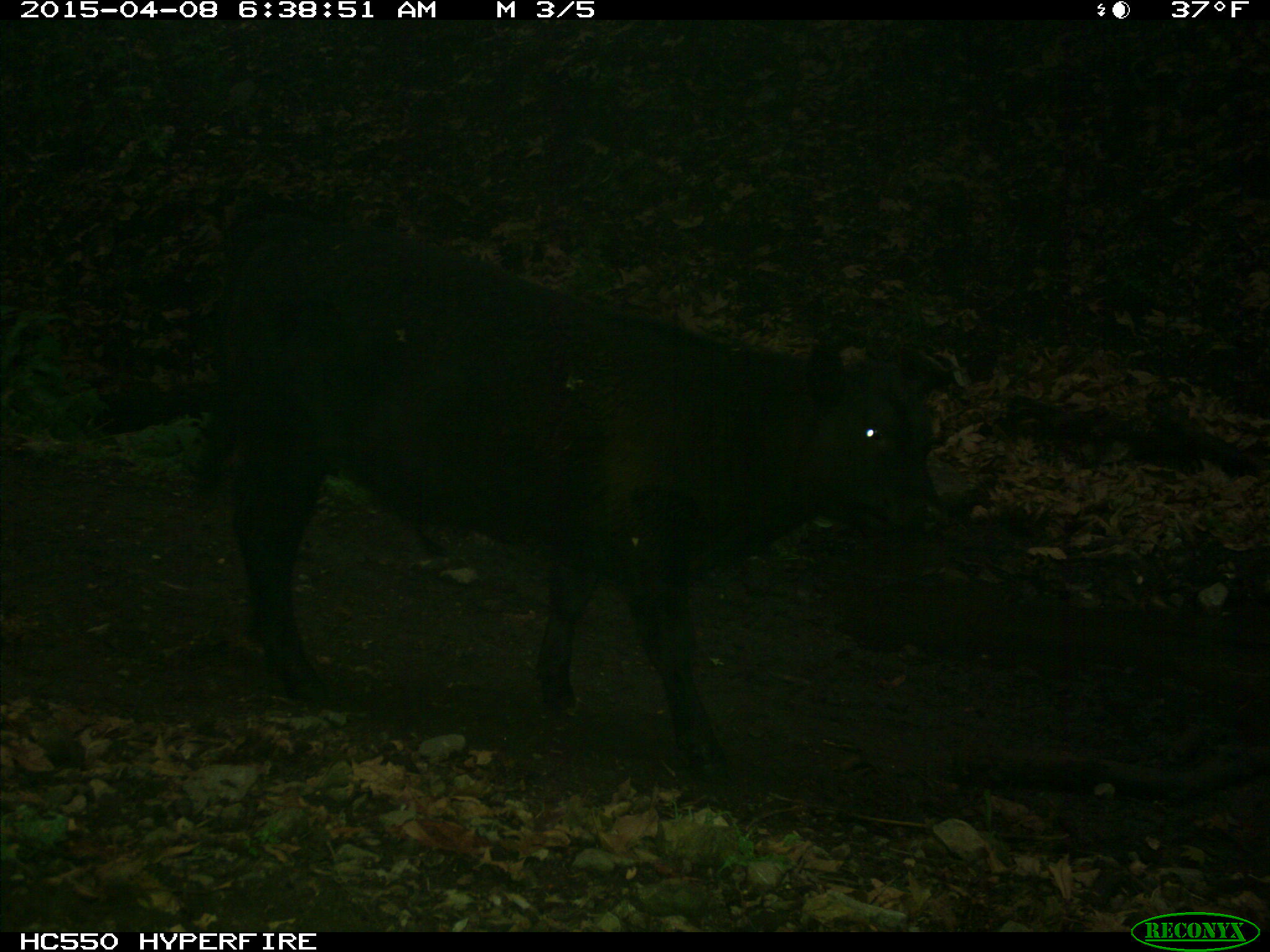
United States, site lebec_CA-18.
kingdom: Animalia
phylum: Chordata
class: Mammalia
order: Artiodactyla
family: Bovidae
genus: Bos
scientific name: Bos taurus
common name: domestic cow